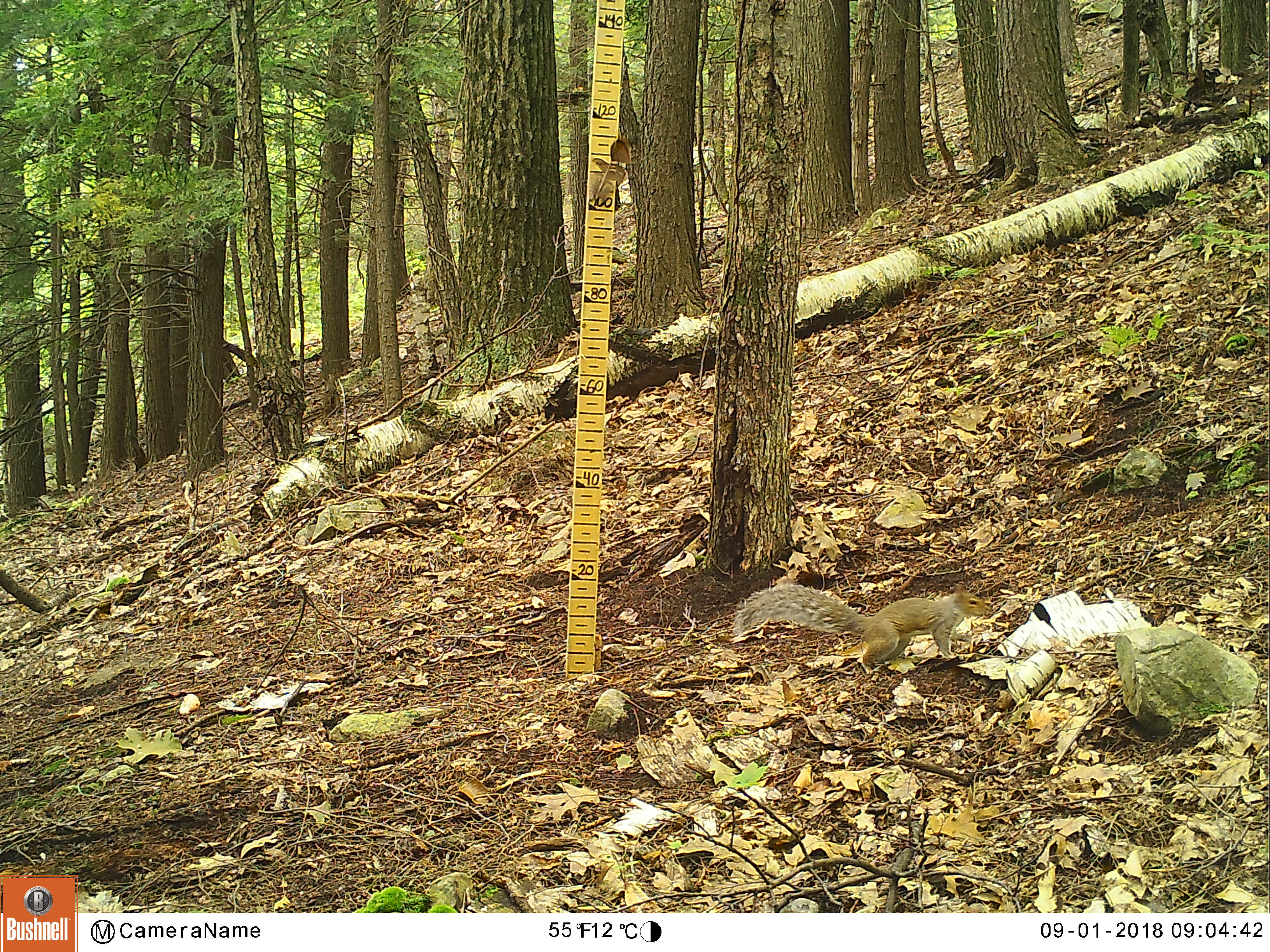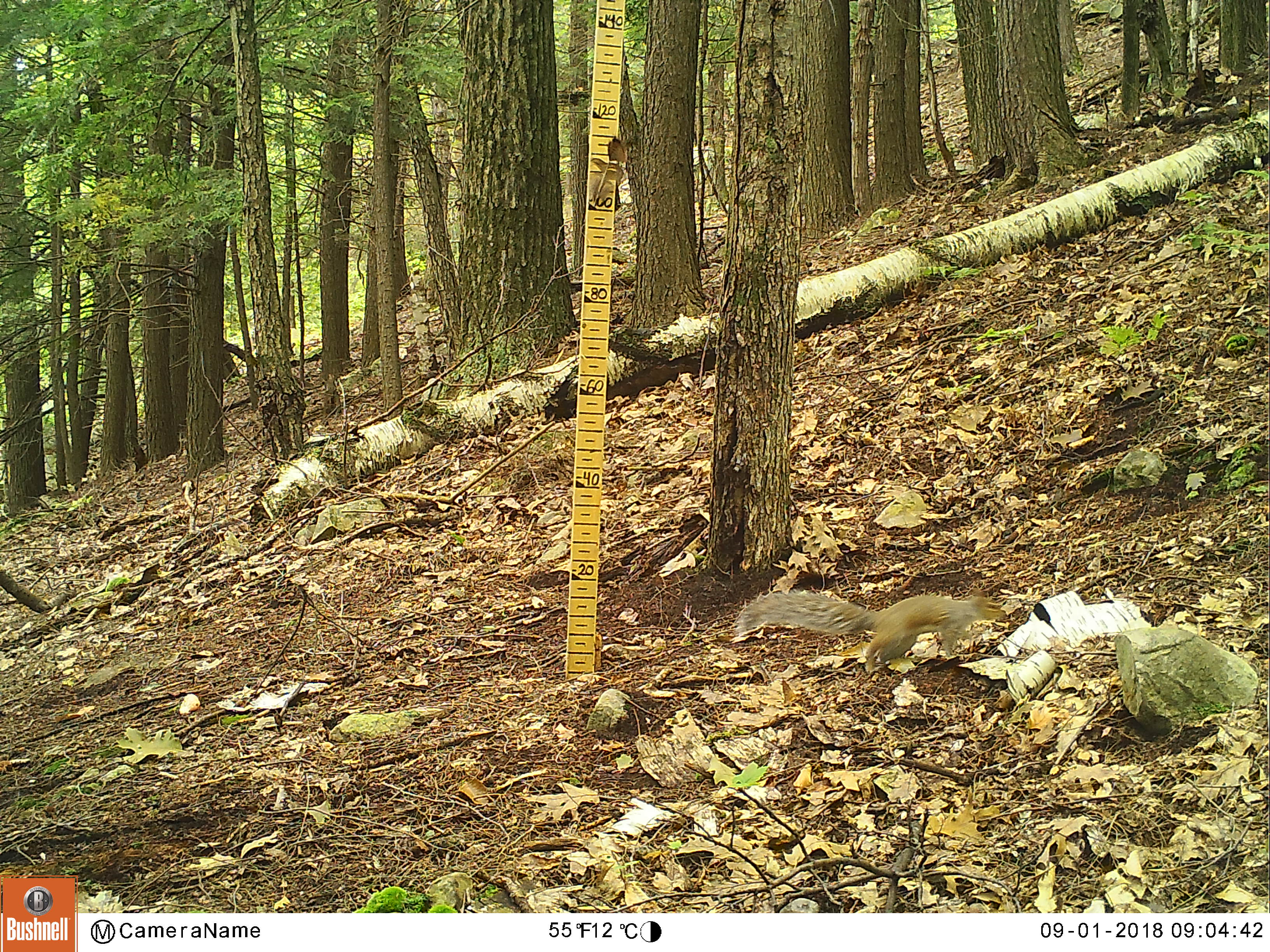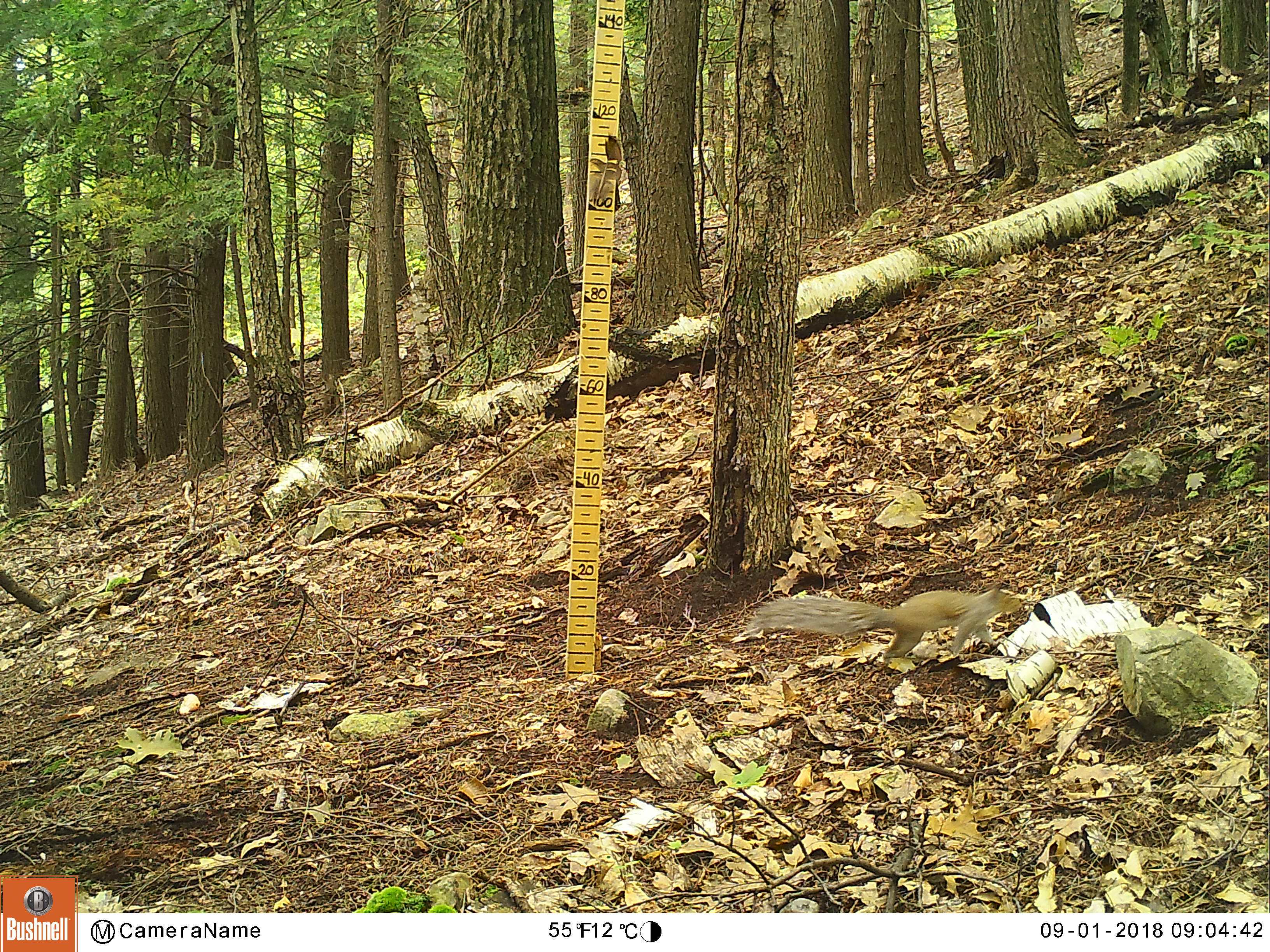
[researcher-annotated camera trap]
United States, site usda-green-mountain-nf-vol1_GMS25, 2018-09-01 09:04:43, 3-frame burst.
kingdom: Animalia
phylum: Chordata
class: Mammalia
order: Rodentia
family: Sciuridae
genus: Sciurus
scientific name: Sciurus carolinensis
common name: gray squirrel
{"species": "gray squirrel (Sciurus carolinensis)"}